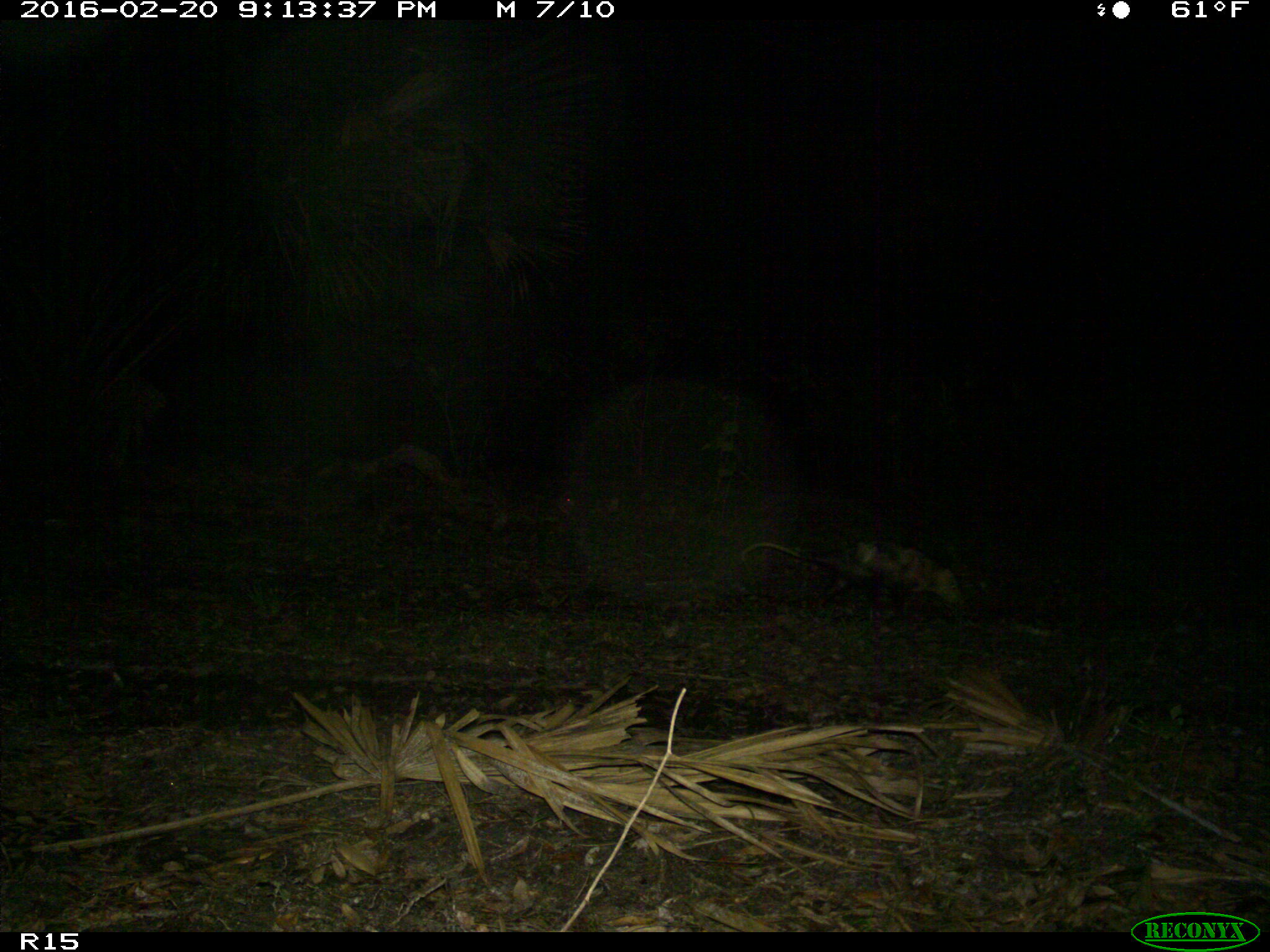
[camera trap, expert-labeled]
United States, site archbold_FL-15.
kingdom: Animalia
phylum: Chordata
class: Mammalia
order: Didelphimorphia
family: Didelphidae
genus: Didelphis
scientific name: Didelphis virginiana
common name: virginia opossum